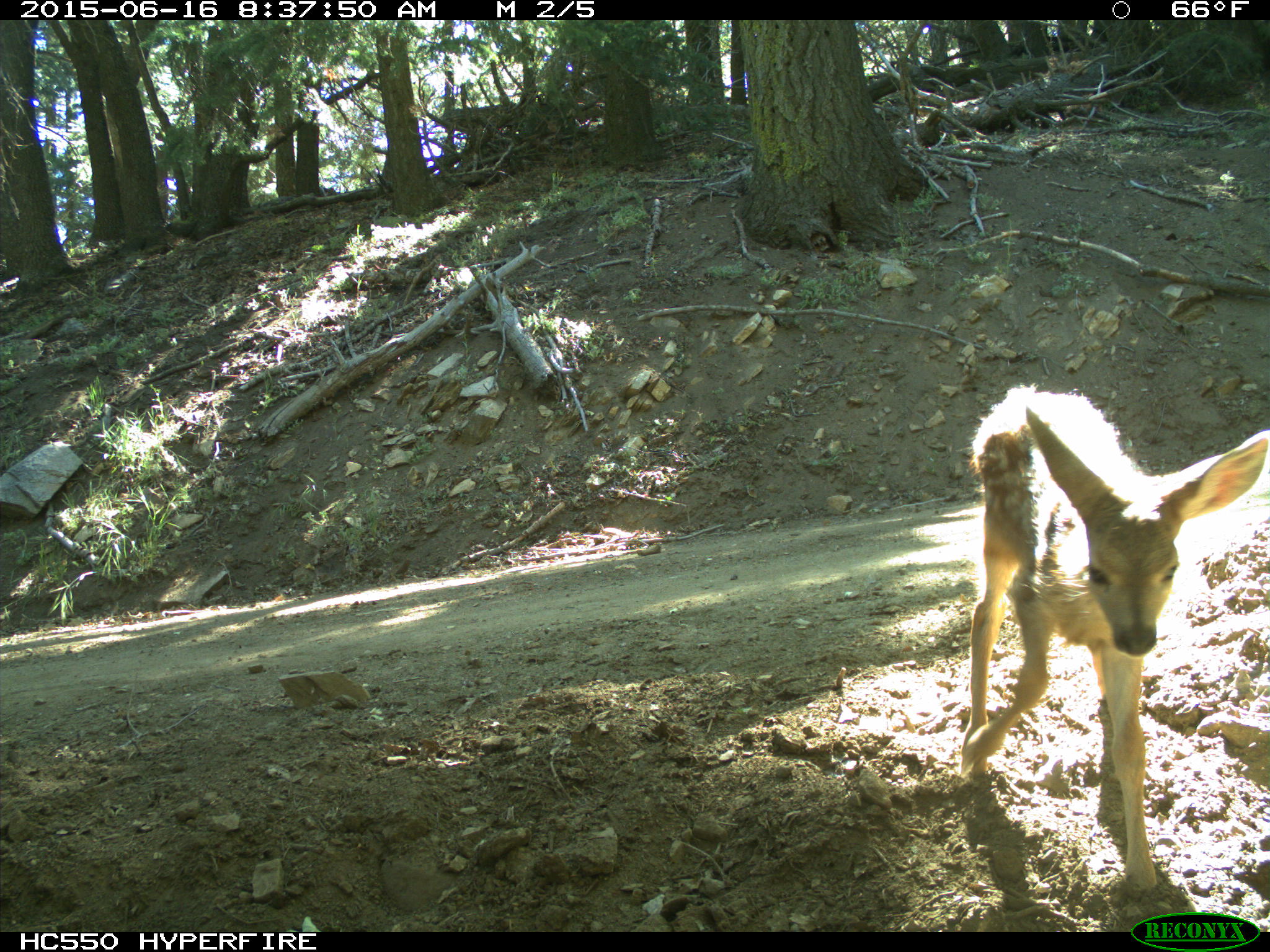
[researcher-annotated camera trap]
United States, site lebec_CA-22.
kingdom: Animalia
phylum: Chordata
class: Mammalia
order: Artiodactyla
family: Cervidae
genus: Odocoileus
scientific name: Odocoileus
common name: deer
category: unidentified deer